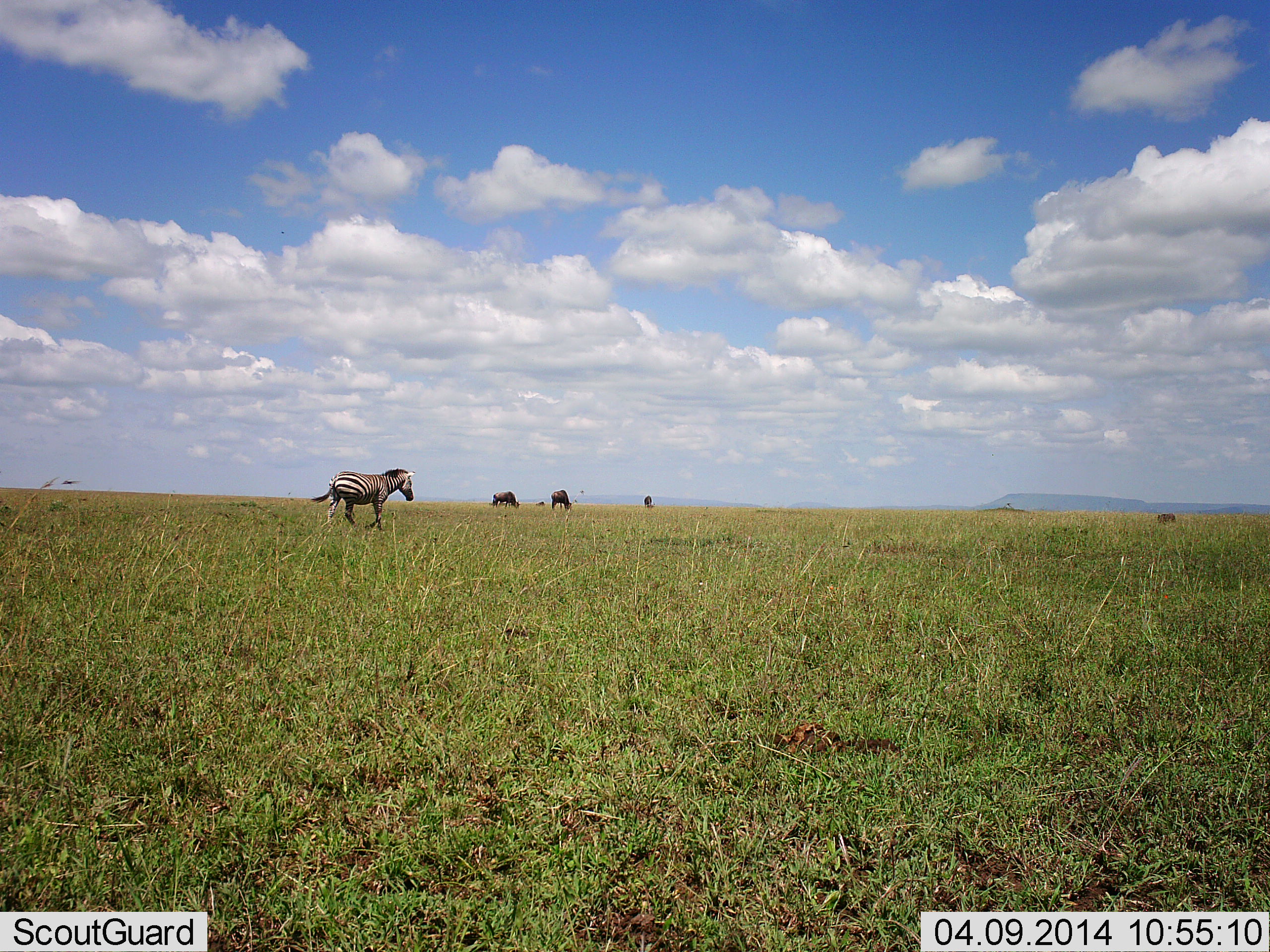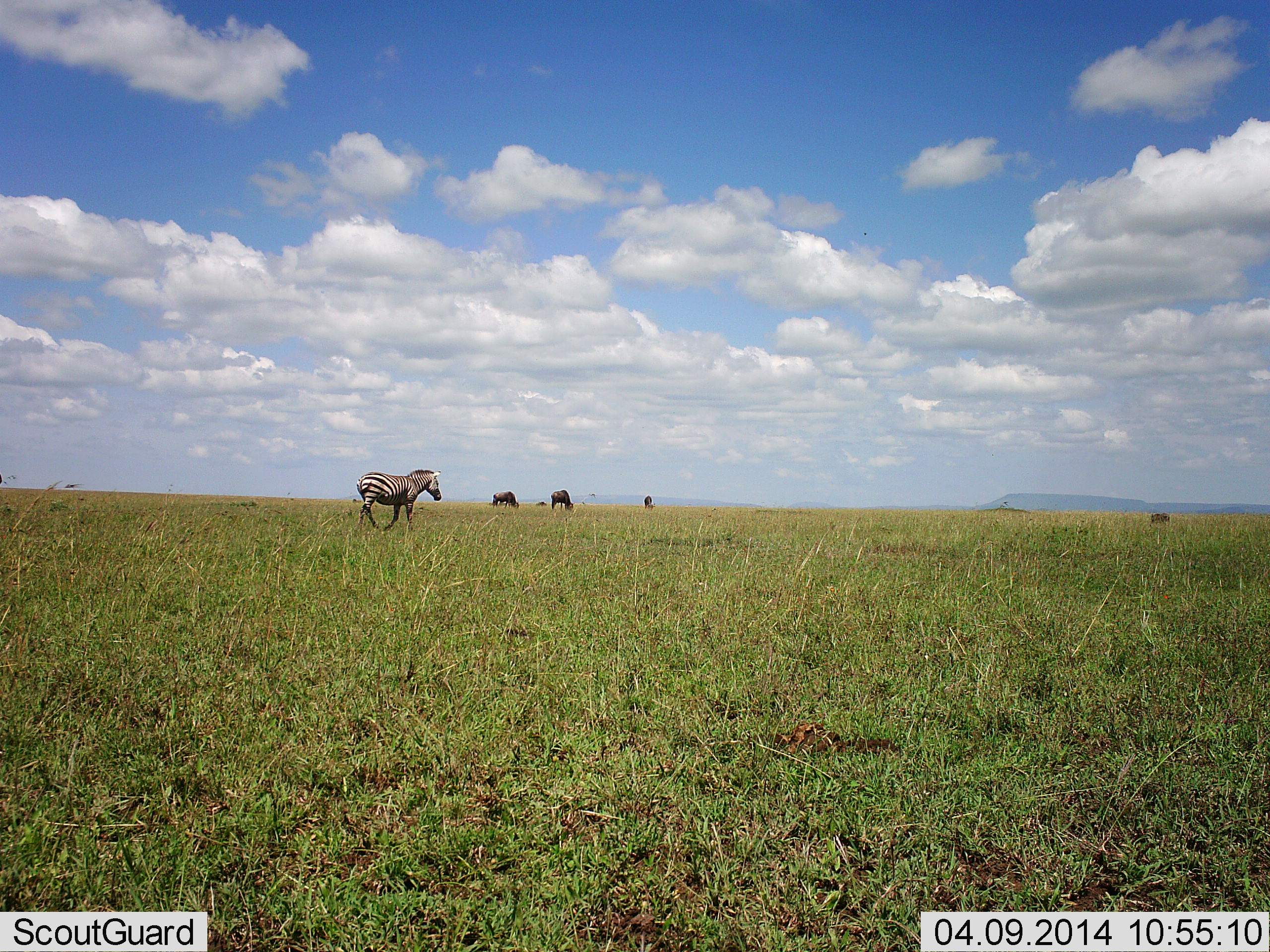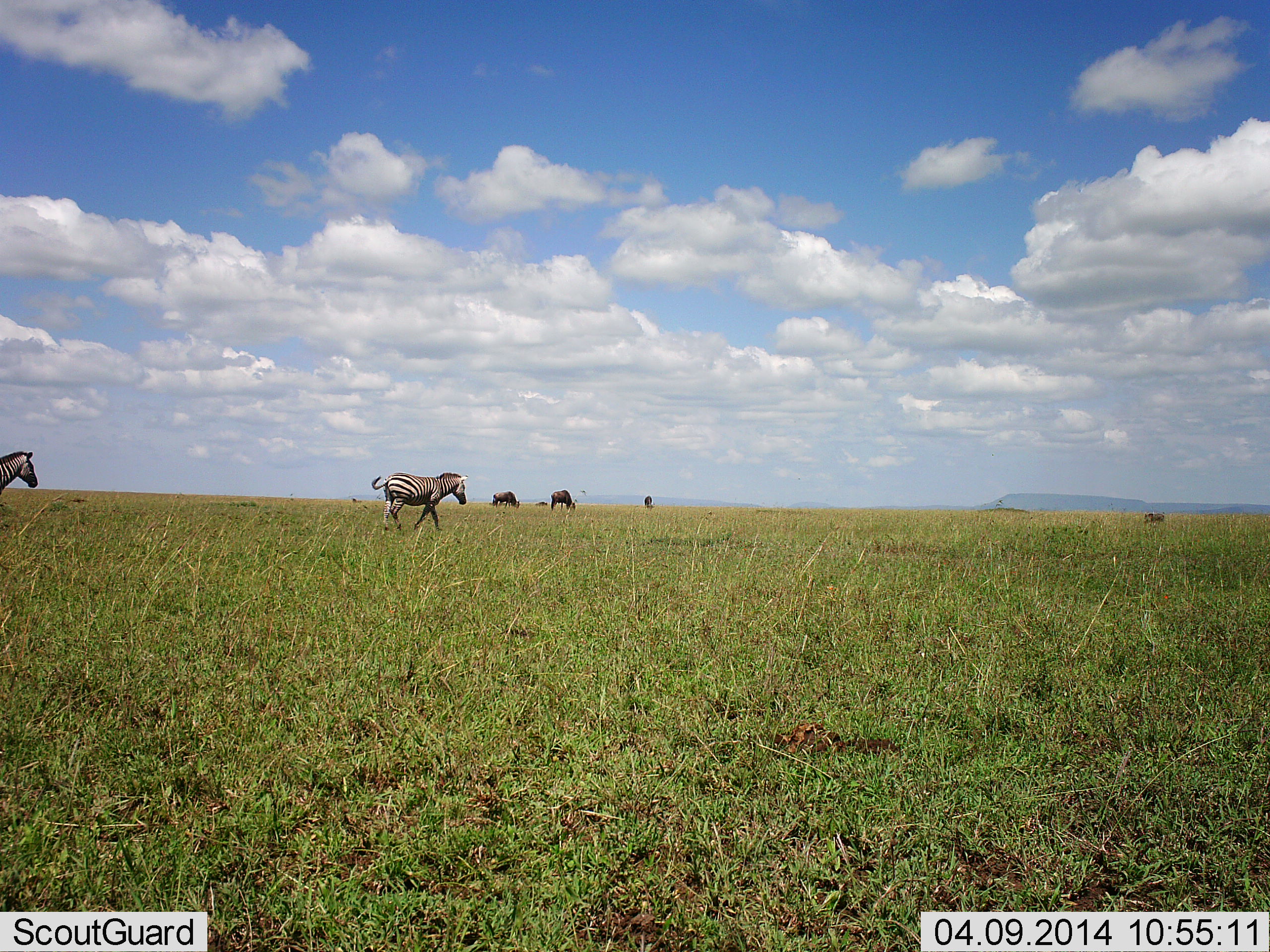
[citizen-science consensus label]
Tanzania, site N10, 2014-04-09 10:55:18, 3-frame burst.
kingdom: Animalia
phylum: Chordata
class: Mammalia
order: Artiodactyla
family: Bovidae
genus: Connochaetes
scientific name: Connochaetes taurinus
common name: blue wildebeest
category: wildebeest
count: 4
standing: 30%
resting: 0%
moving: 0%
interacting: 0%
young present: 0%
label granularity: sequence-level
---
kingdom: Animalia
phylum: Chordata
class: Mammalia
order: Perissodactyla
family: Equidae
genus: Equus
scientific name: Equus quagga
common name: plains zebra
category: zebra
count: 2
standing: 11%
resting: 6%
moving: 100%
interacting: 0%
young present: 0%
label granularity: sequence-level